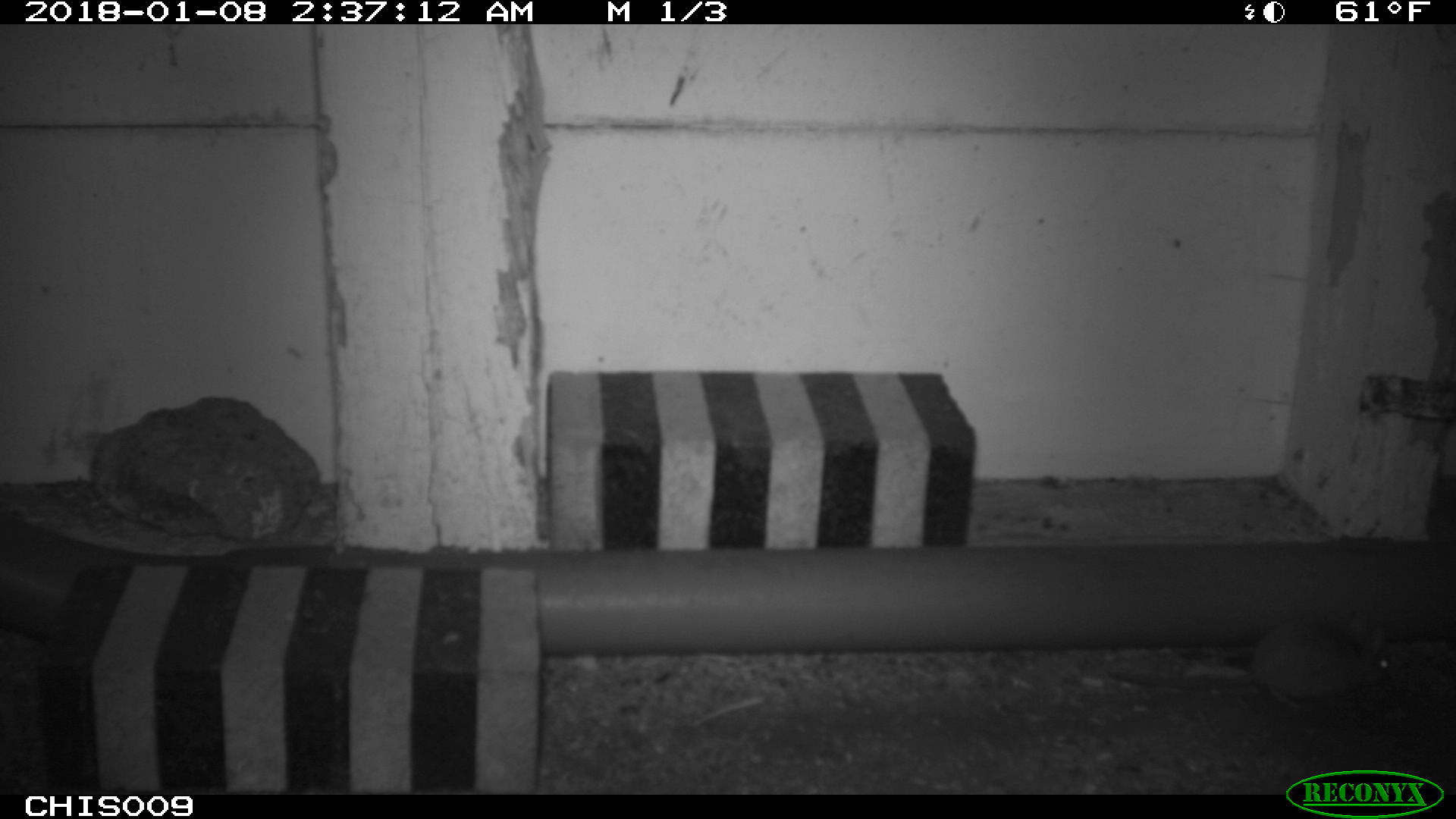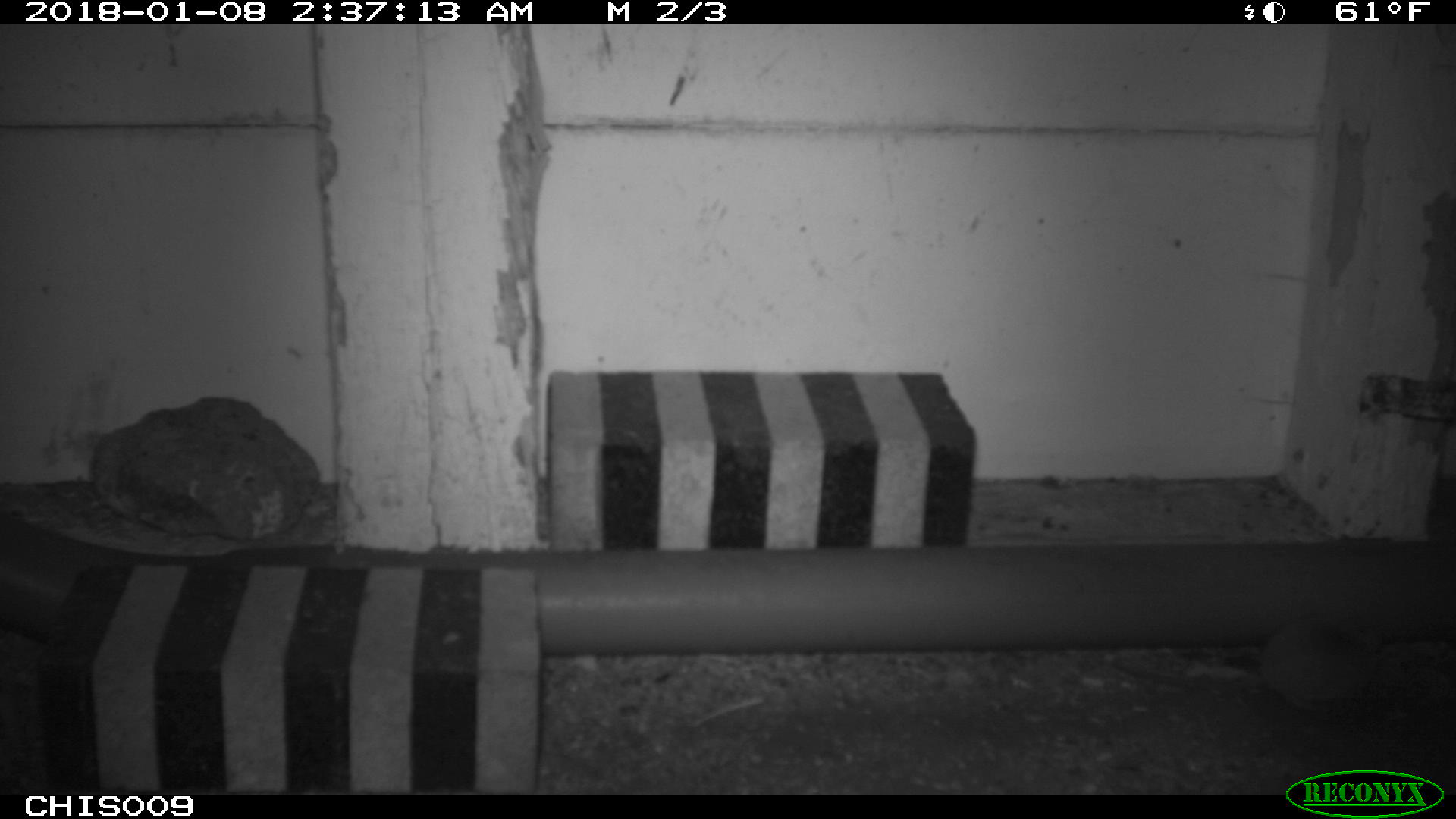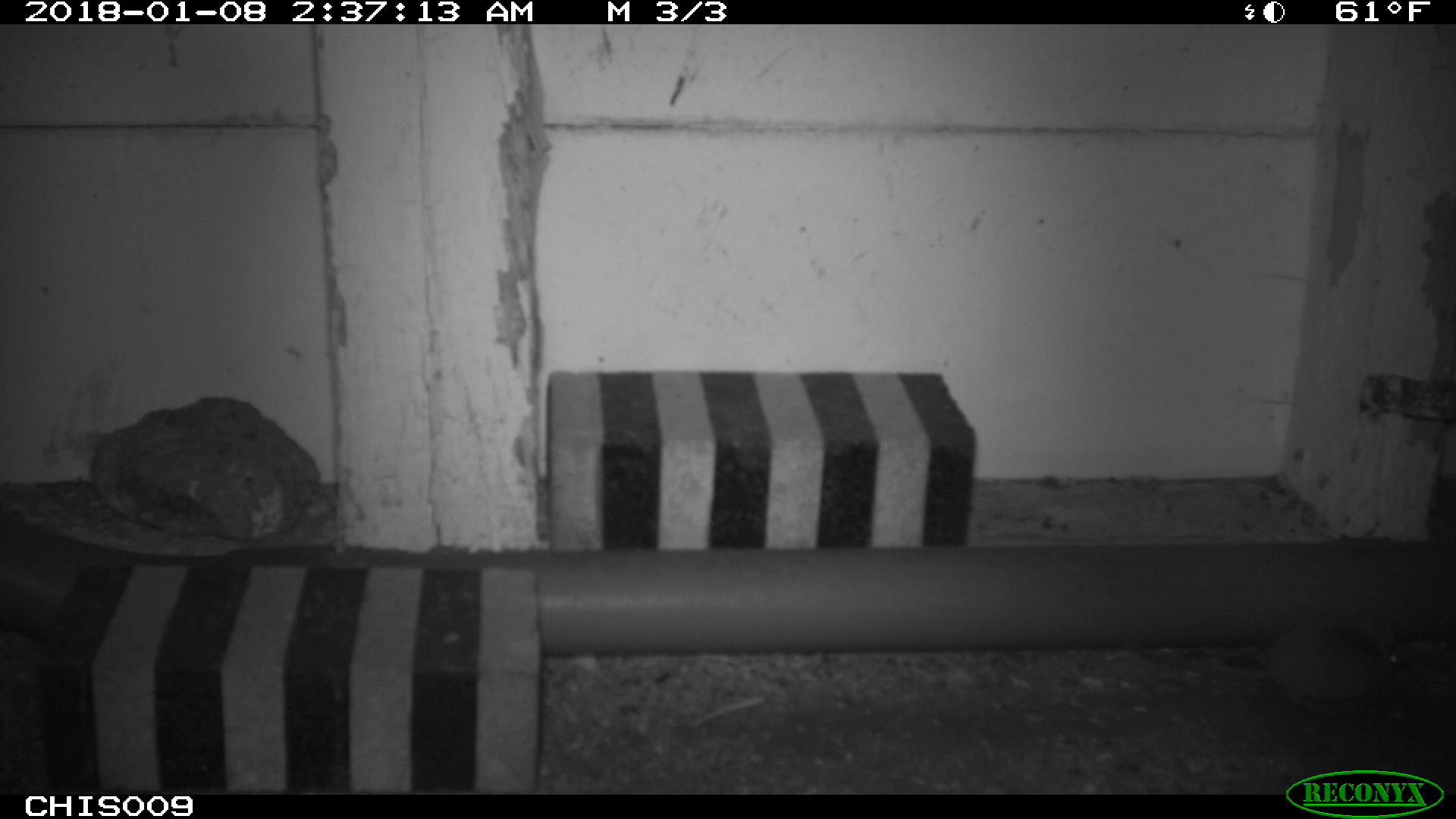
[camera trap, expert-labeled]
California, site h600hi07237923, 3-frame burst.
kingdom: Animalia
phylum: Chordata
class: Mammalia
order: Rodentia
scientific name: Rodentia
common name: rodent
Rodent (Rodentia).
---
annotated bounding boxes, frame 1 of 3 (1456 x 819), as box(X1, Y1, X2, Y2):
rodent: box(1109, 617, 1389, 708)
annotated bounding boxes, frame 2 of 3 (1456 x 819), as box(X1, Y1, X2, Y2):
rodent: box(1112, 609, 1385, 712)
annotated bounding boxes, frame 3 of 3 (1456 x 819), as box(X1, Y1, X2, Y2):
rodent: box(1126, 619, 1407, 706)